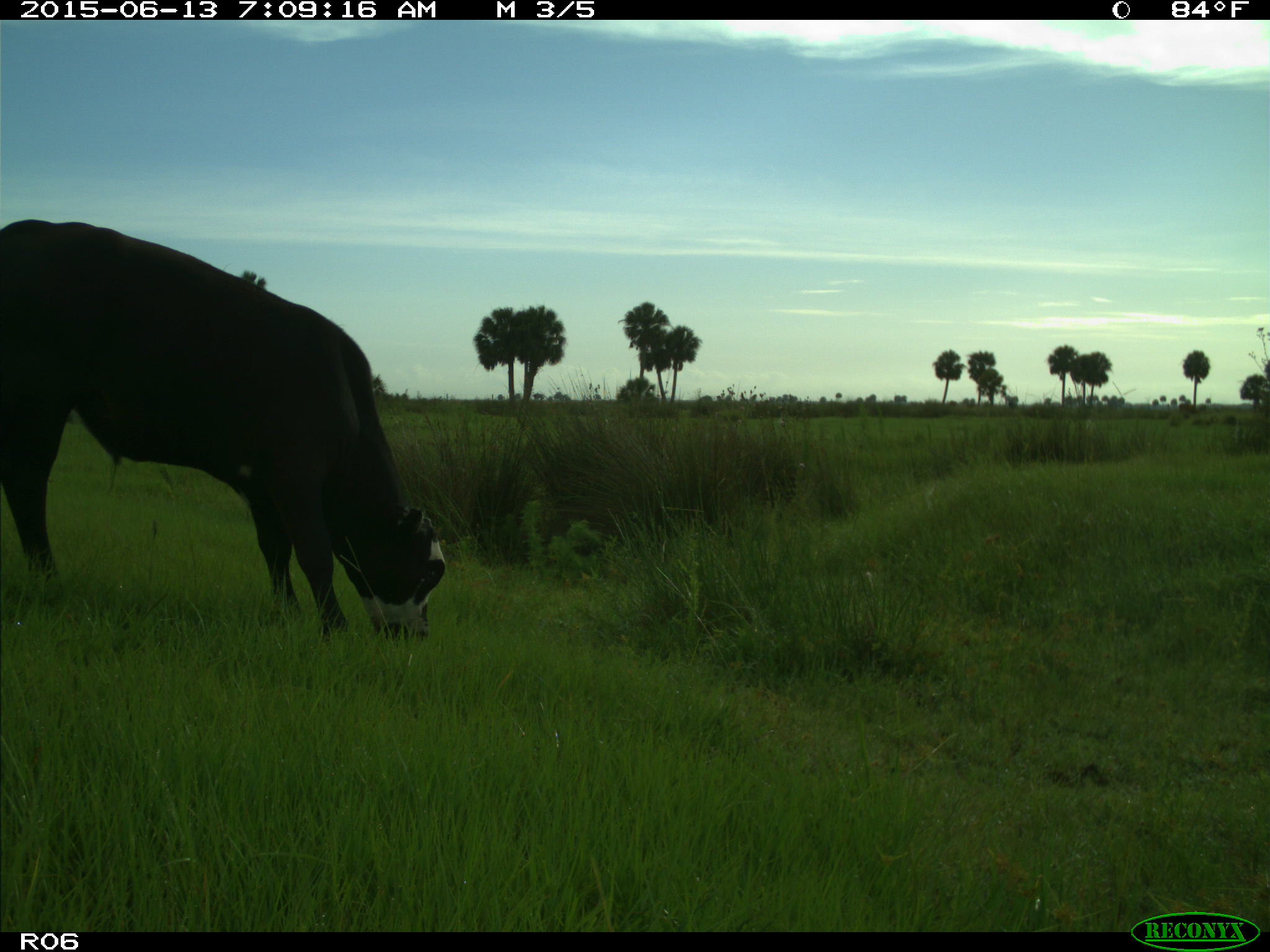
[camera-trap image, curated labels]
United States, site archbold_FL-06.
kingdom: Animalia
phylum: Chordata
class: Mammalia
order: Artiodactyla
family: Bovidae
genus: Bos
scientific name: Bos taurus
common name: domestic cow